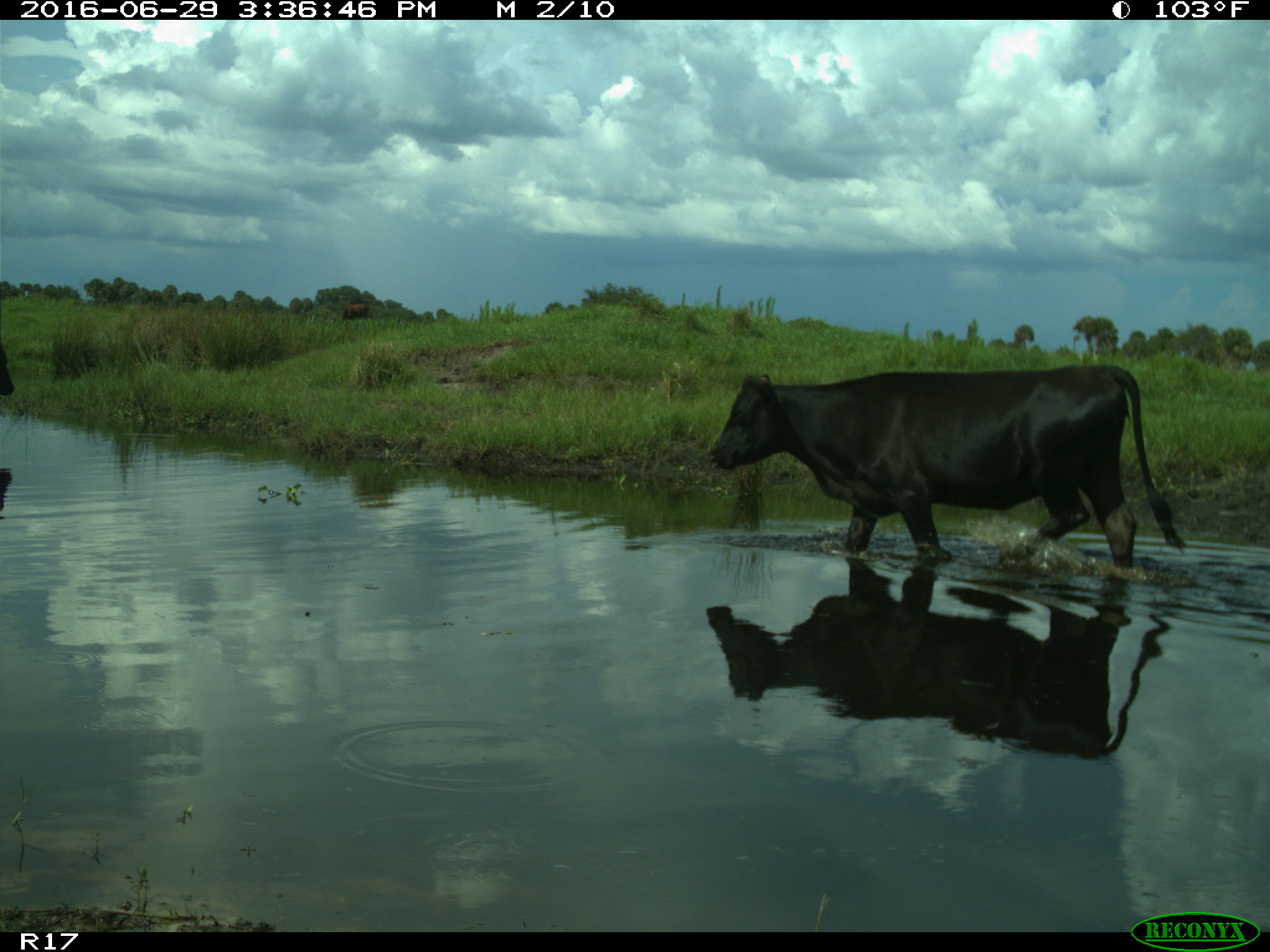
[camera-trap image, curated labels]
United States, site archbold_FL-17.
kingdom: Animalia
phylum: Chordata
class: Mammalia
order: Artiodactyla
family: Bovidae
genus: Bos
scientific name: Bos taurus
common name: domestic cow